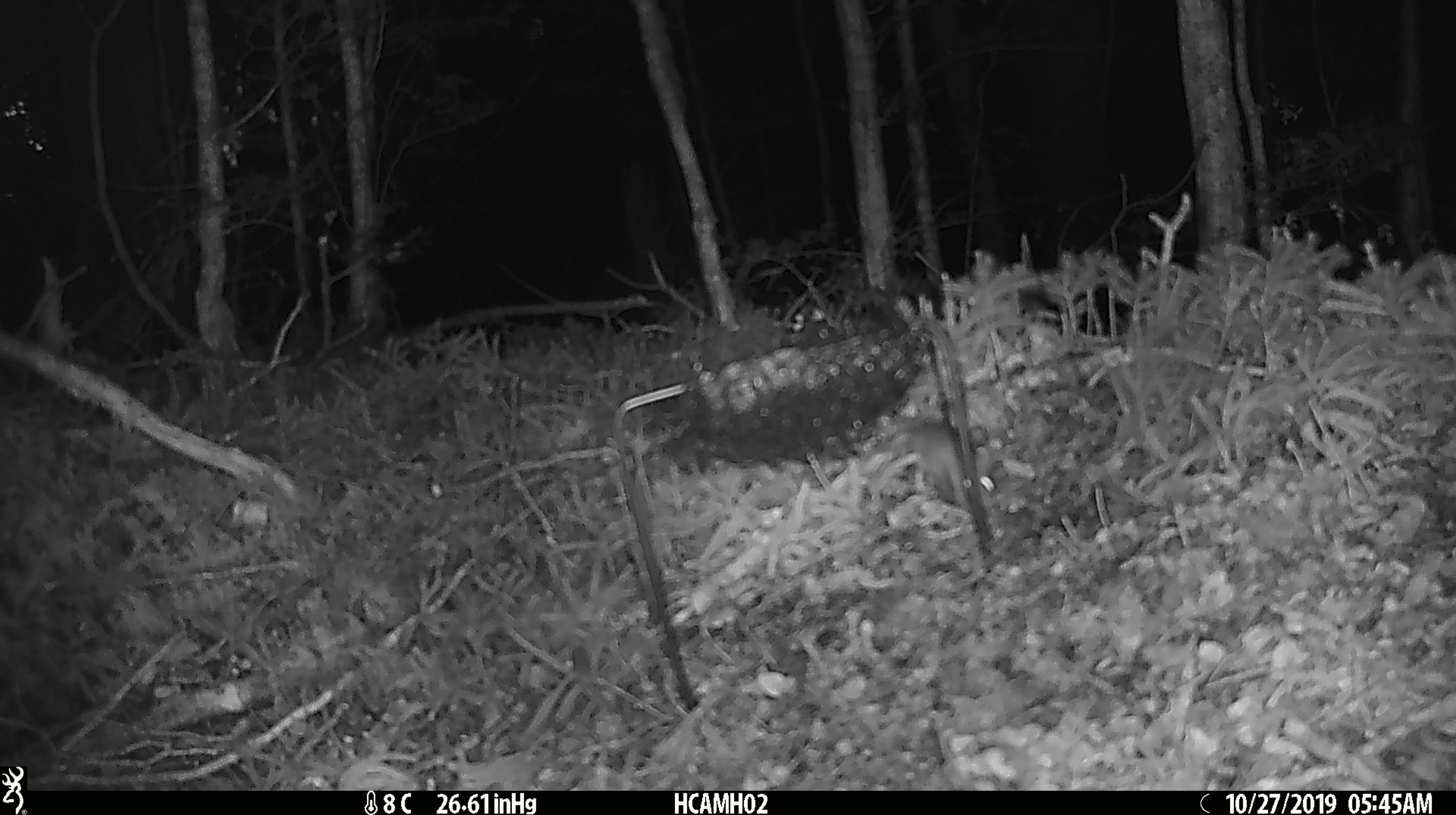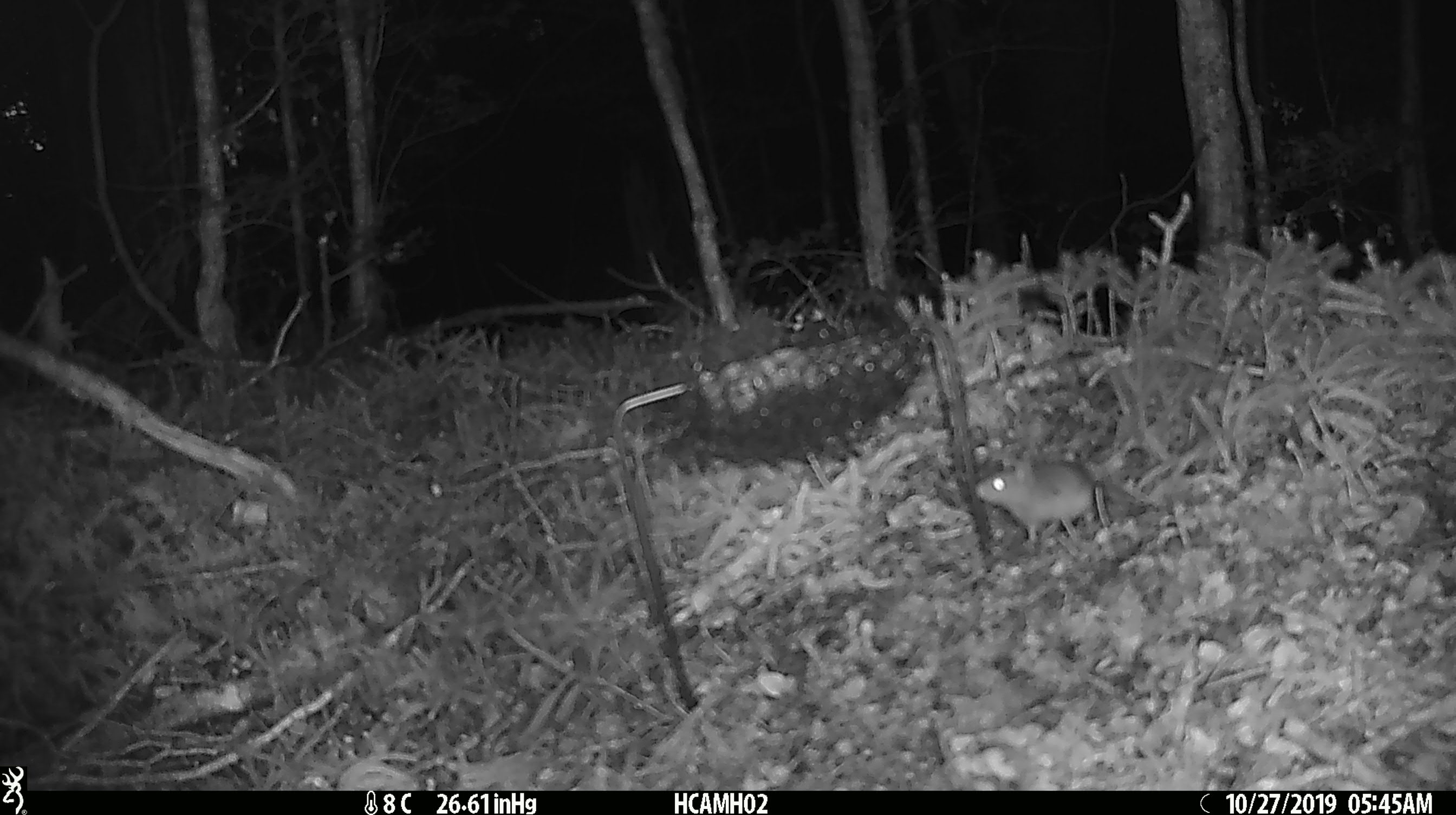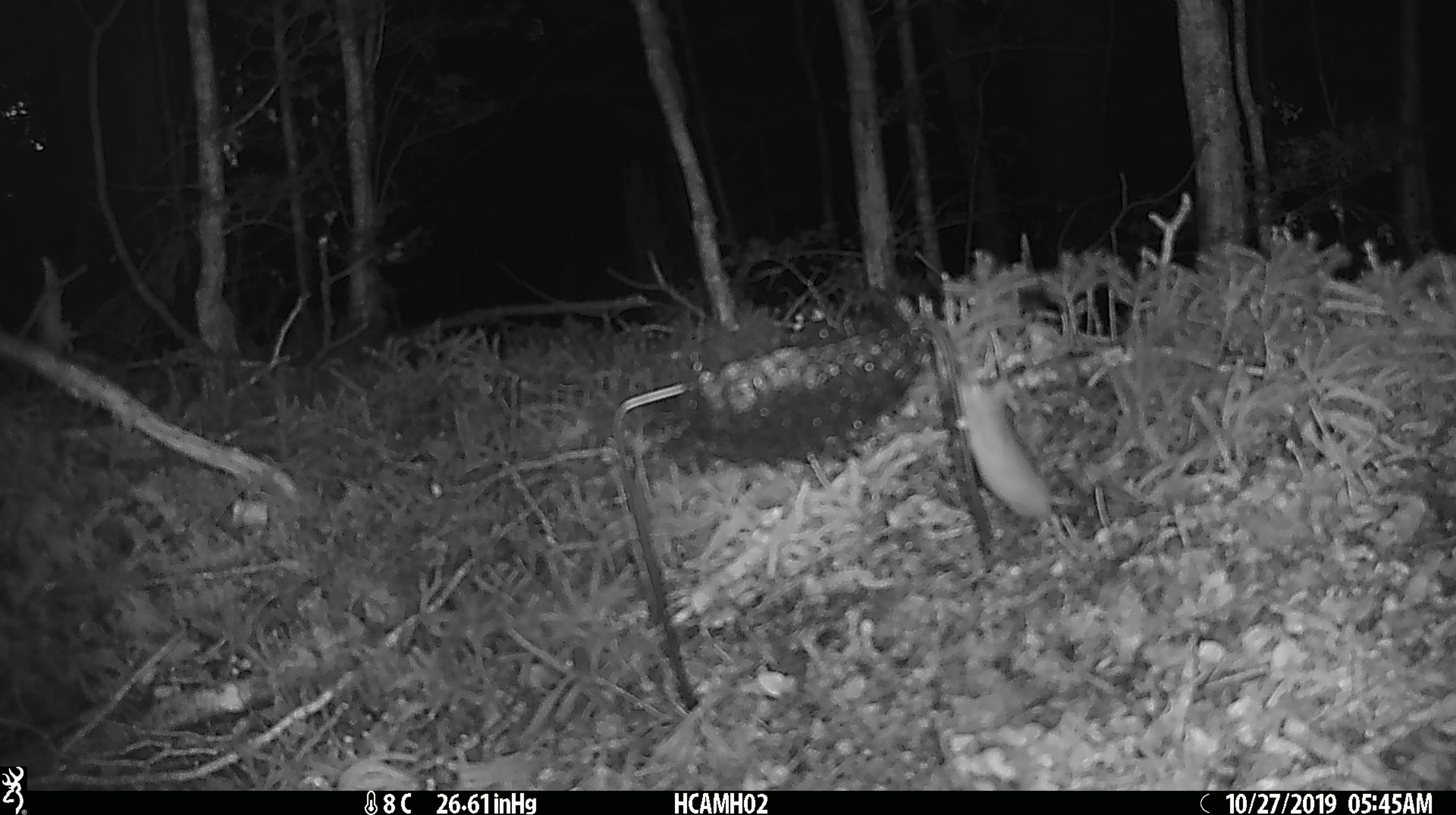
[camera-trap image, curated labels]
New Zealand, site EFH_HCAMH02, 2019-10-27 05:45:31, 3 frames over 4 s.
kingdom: Animalia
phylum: Chordata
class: Mammalia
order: Rodentia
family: Muridae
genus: Mus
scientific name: Mus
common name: mouse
Mouse (Mus).